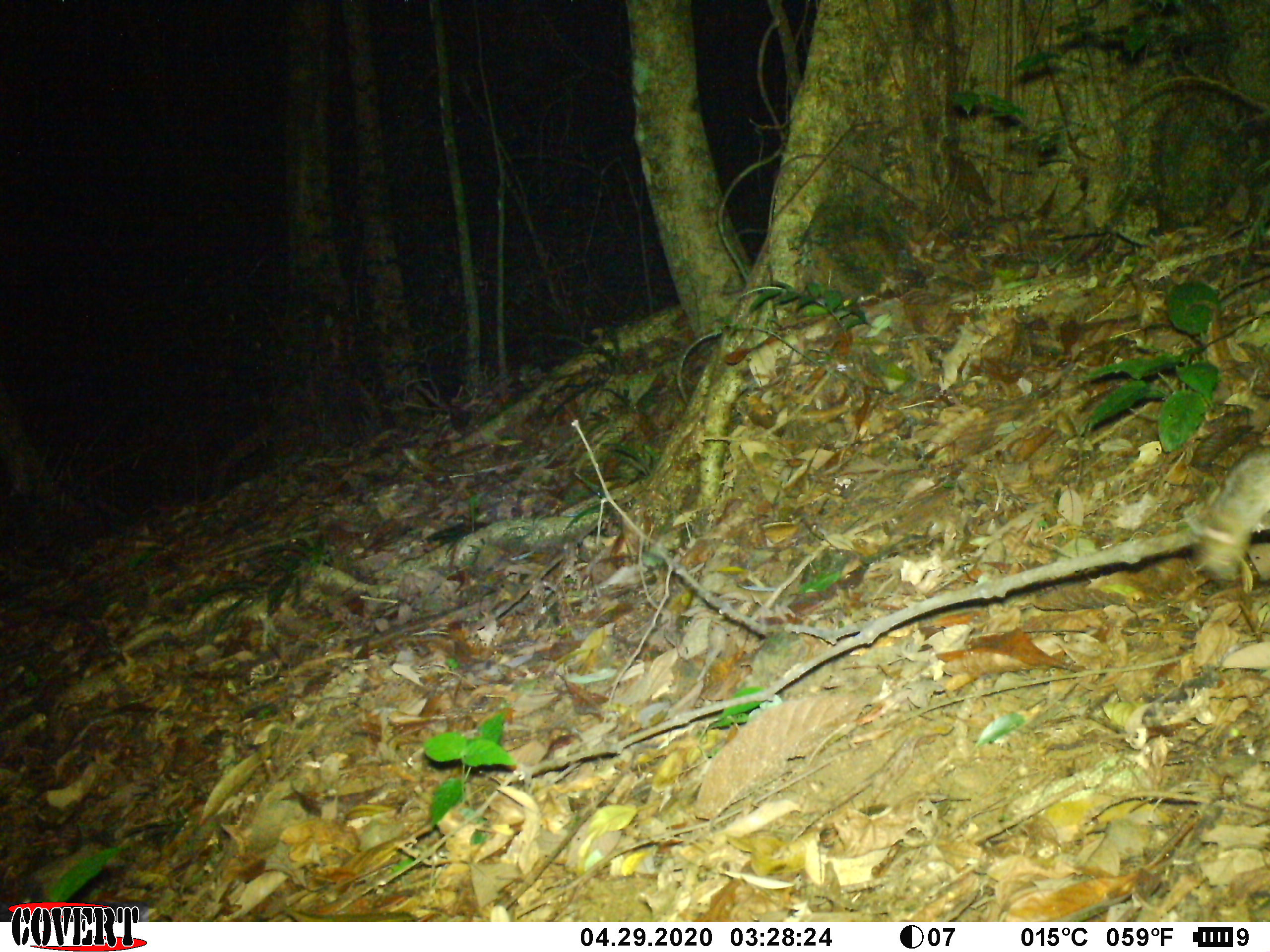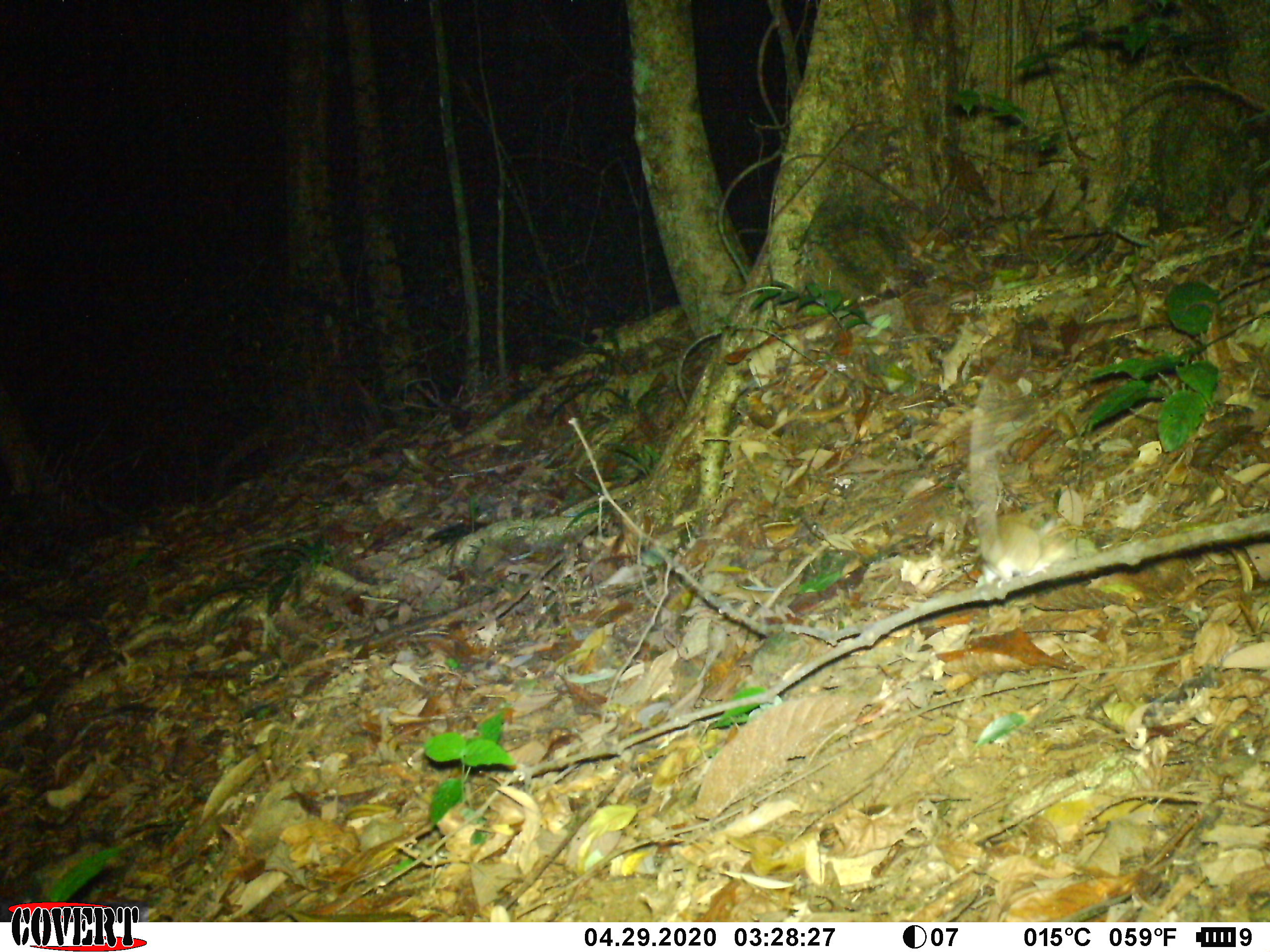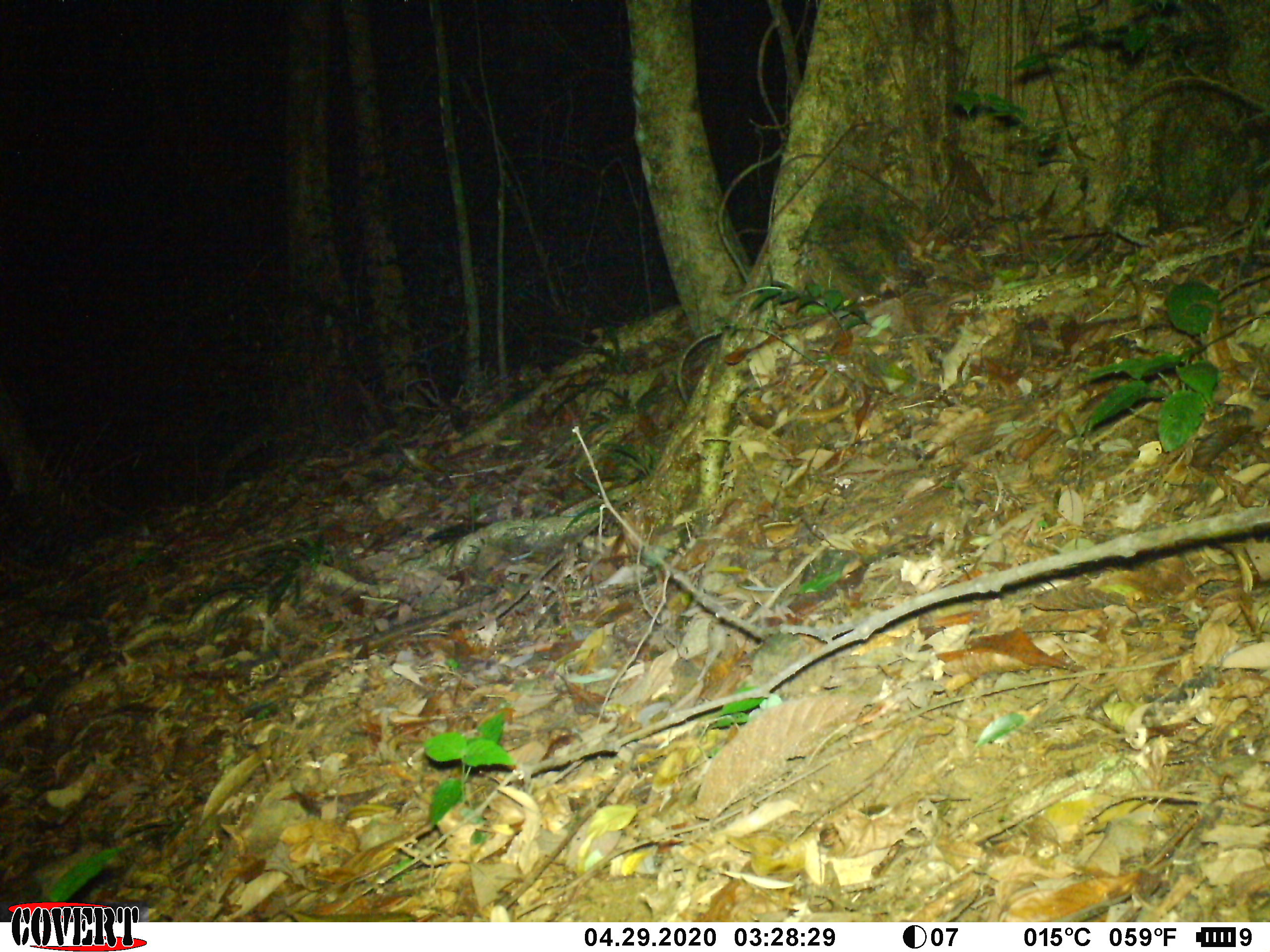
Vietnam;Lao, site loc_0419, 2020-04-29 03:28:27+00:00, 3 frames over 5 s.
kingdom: Animalia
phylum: Chordata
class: Mammalia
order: Rodentia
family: Muridae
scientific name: Muridae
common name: old-world mice and rats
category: unidentified murid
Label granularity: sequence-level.